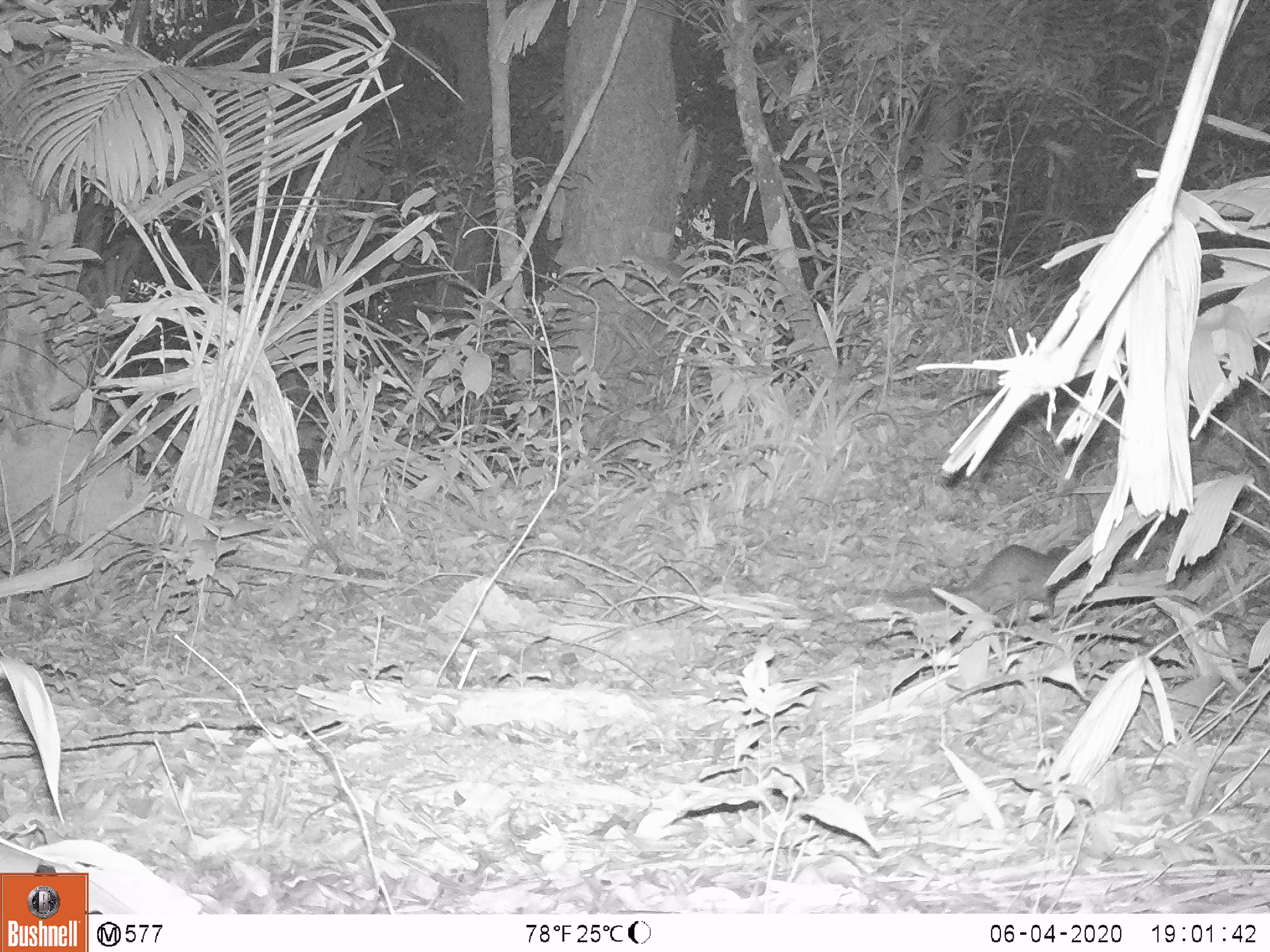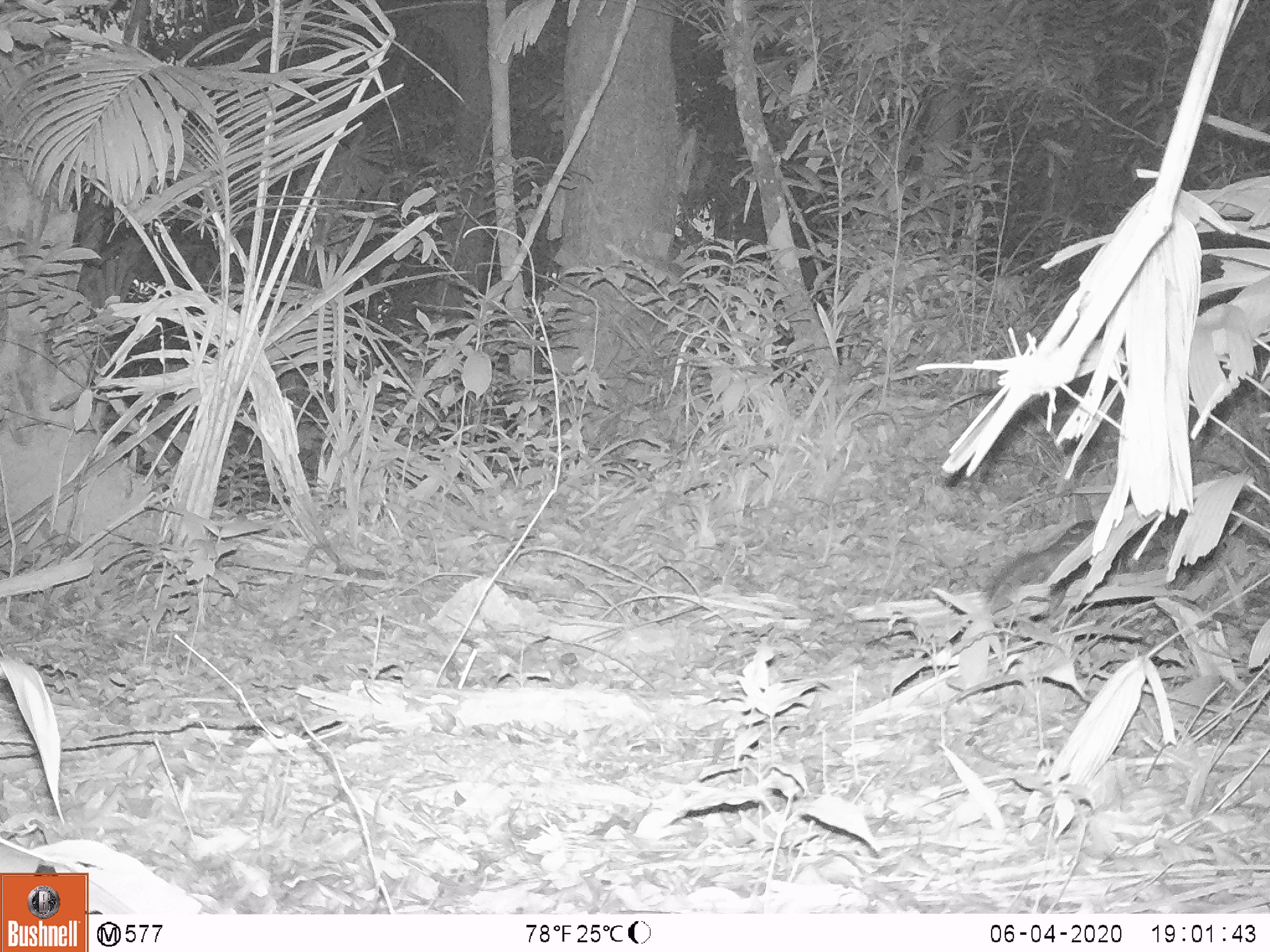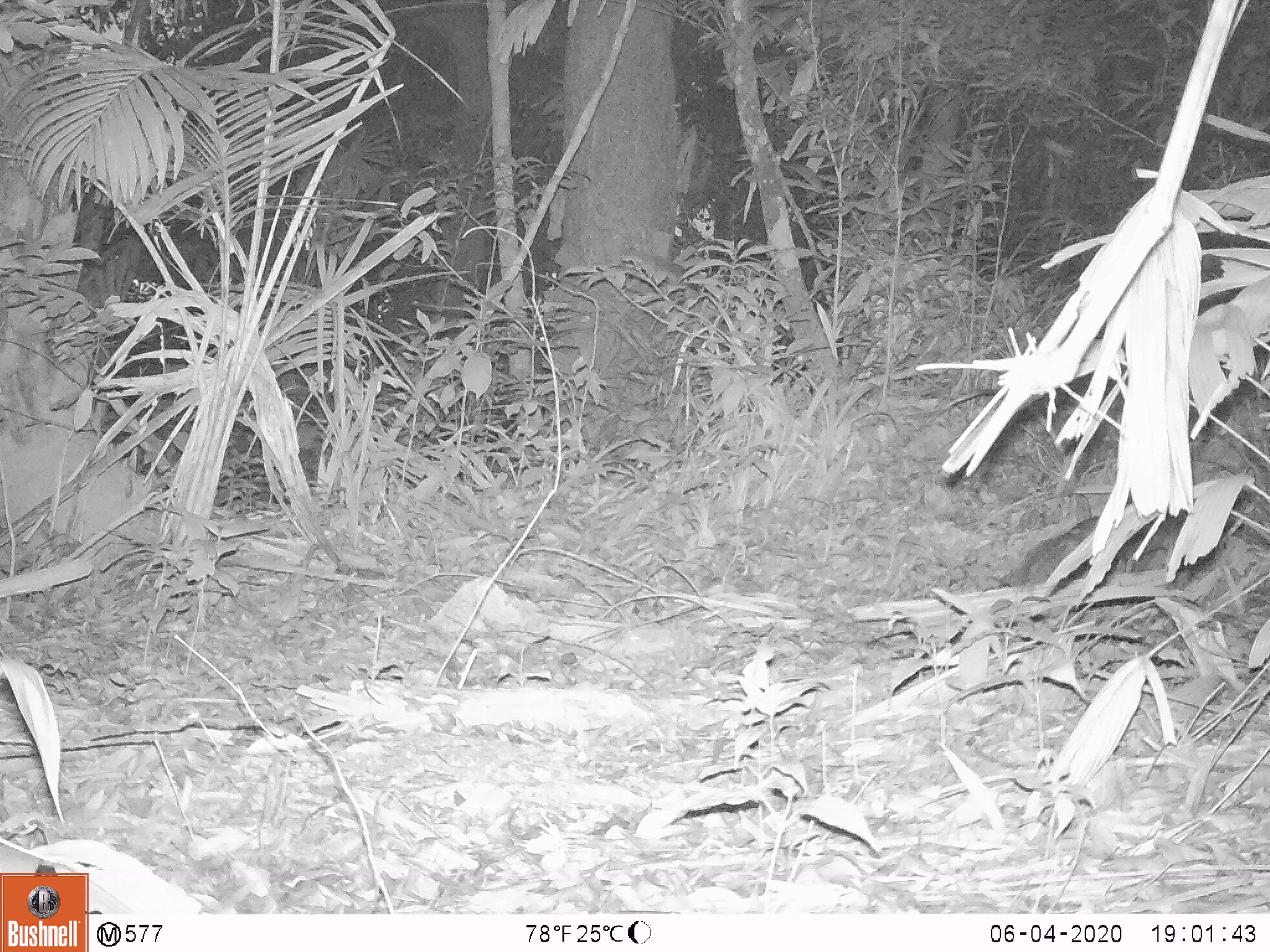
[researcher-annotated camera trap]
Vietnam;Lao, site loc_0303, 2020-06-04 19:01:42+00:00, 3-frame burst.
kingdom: Animalia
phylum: Chordata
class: Mammalia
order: Carnivora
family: Mustelidae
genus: Melogale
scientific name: Melogale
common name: ferret badger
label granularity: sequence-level